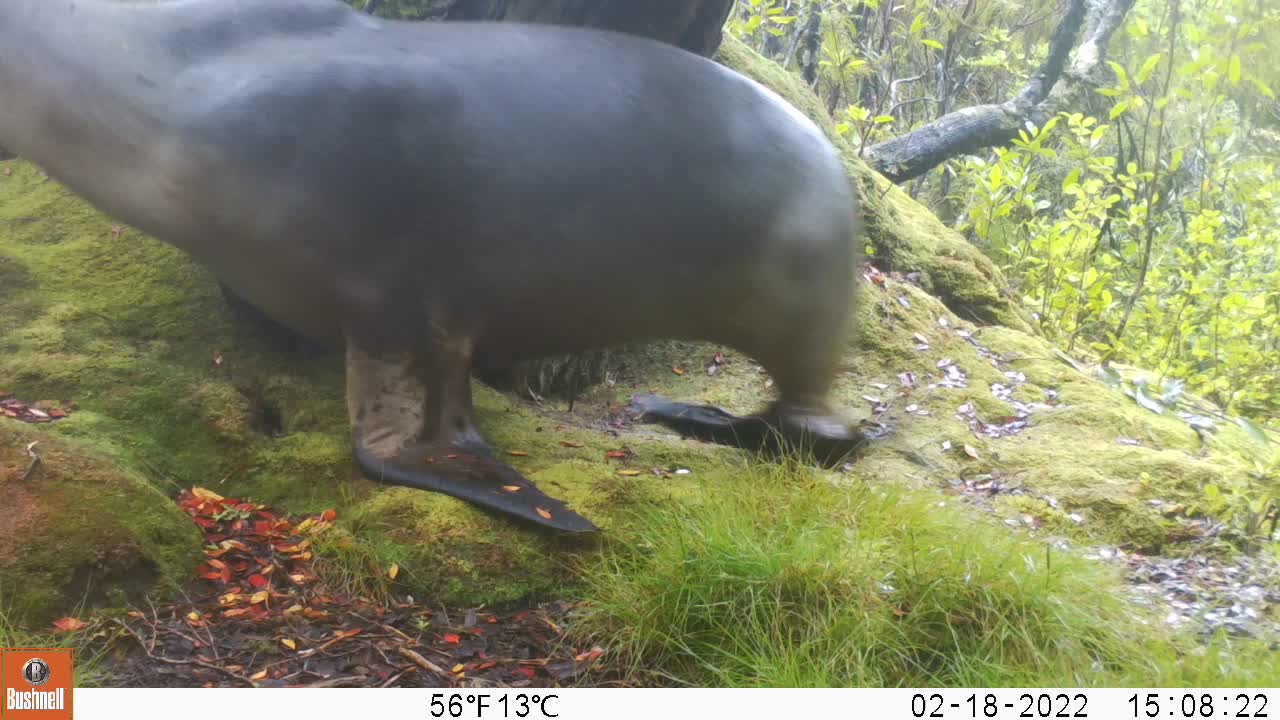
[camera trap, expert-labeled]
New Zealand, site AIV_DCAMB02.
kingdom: Animalia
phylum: Chordata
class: Mammalia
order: Carnivora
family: Otariidae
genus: Phocarctos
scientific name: Phocarctos hookeri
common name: new zealand sea lion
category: sealion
Sealion (new zealand sea lion) (Phocarctos hookeri).